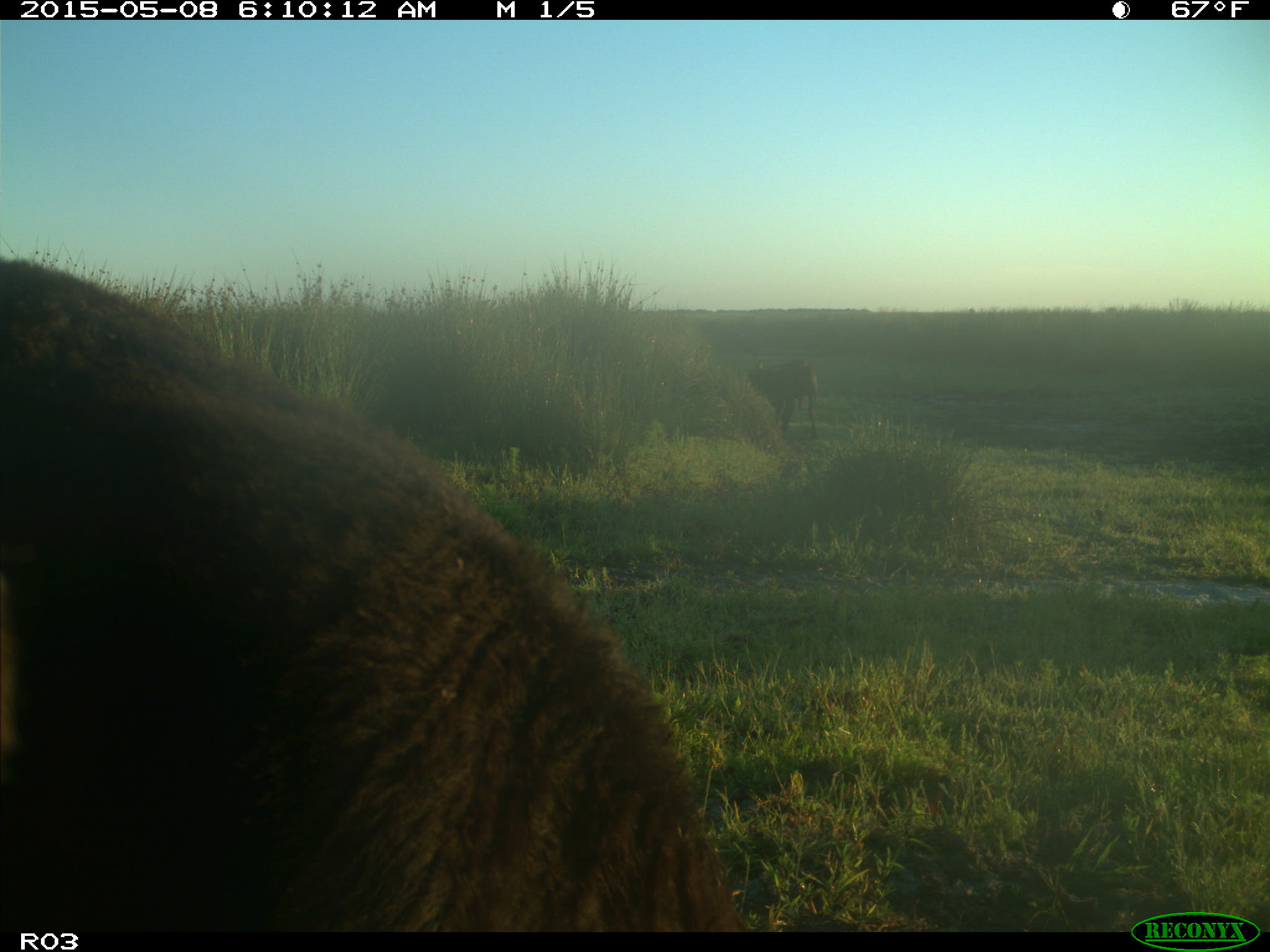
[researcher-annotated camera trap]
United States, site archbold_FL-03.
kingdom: Animalia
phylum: Chordata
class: Mammalia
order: Artiodactyla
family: Bovidae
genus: Bos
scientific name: Bos taurus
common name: domestic cow